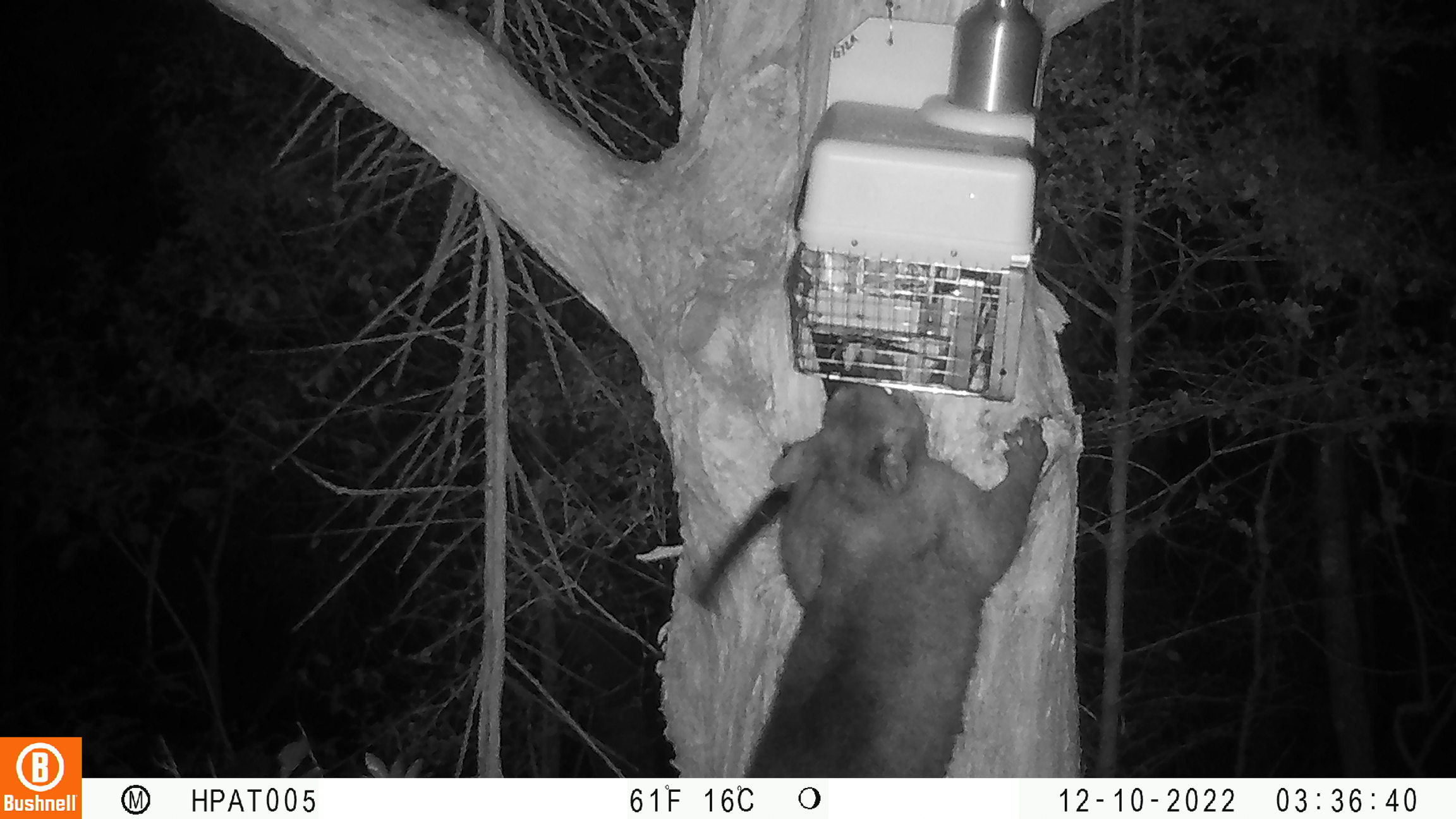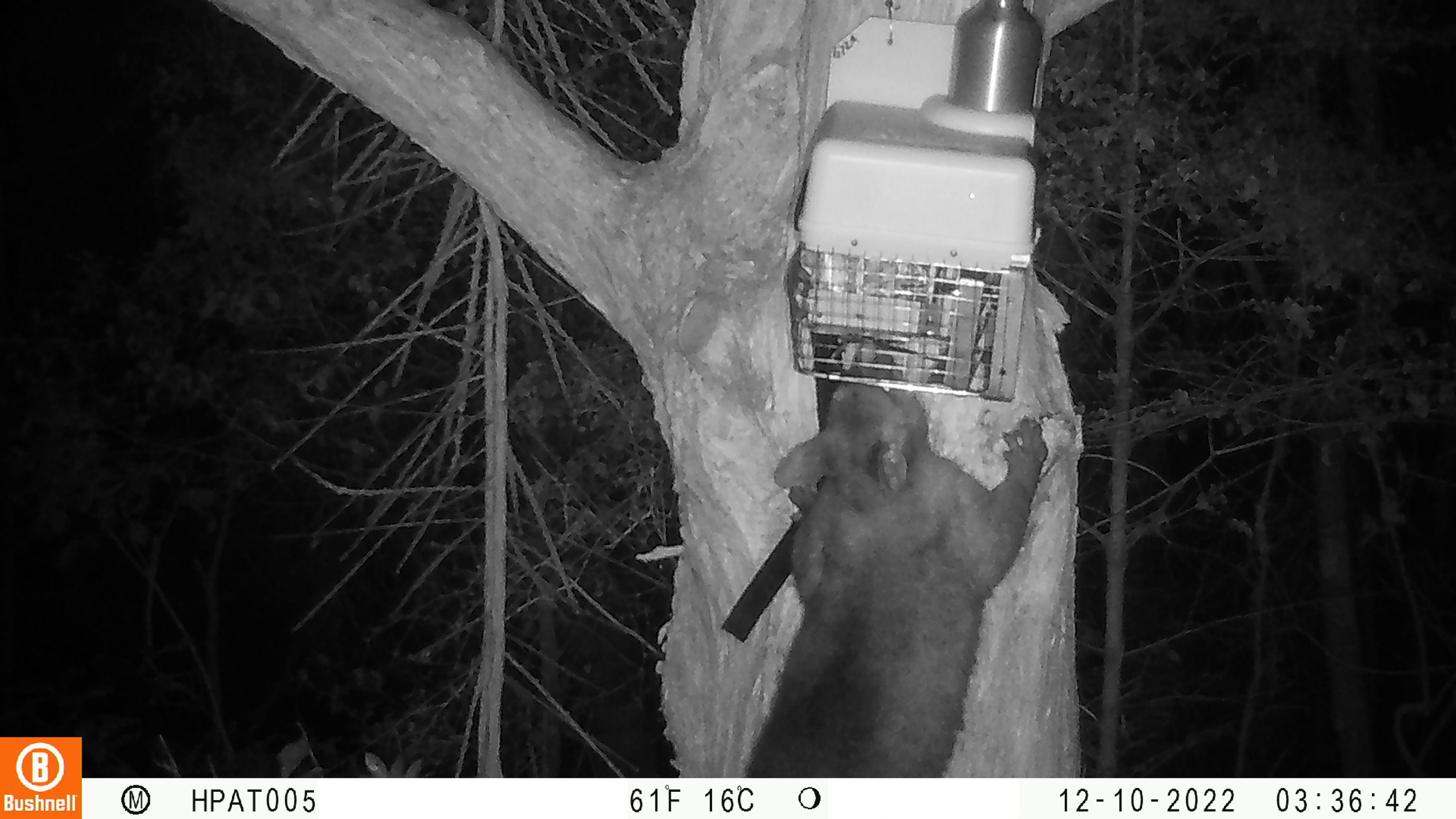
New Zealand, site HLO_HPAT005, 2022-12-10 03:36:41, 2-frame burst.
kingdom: Animalia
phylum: Chordata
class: Mammalia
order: Diprotodontia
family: Phalangeridae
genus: Trichosurus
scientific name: Trichosurus vulpecula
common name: common brushtail possum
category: possum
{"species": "possum (common brushtail possum) (Trichosurus vulpecula)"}